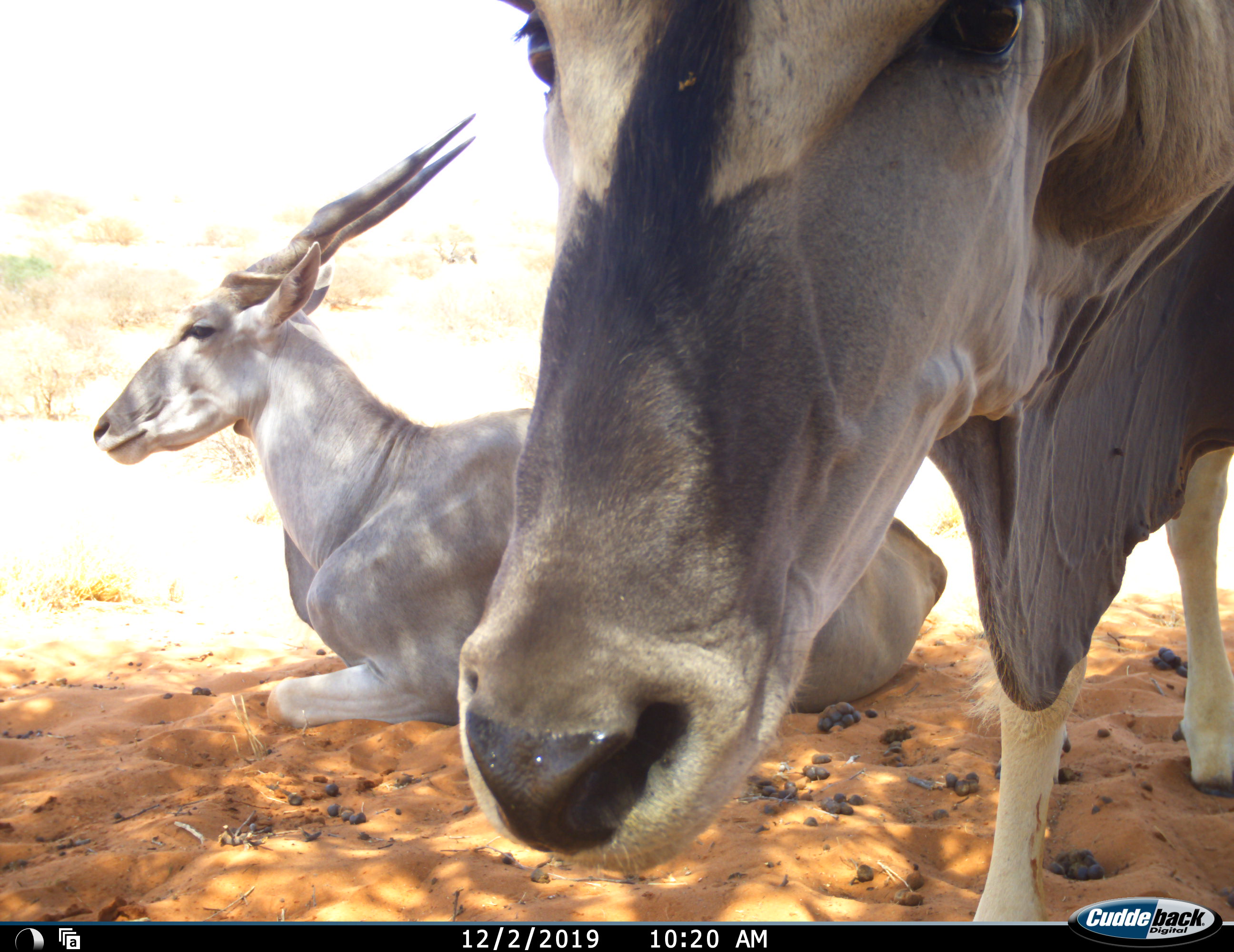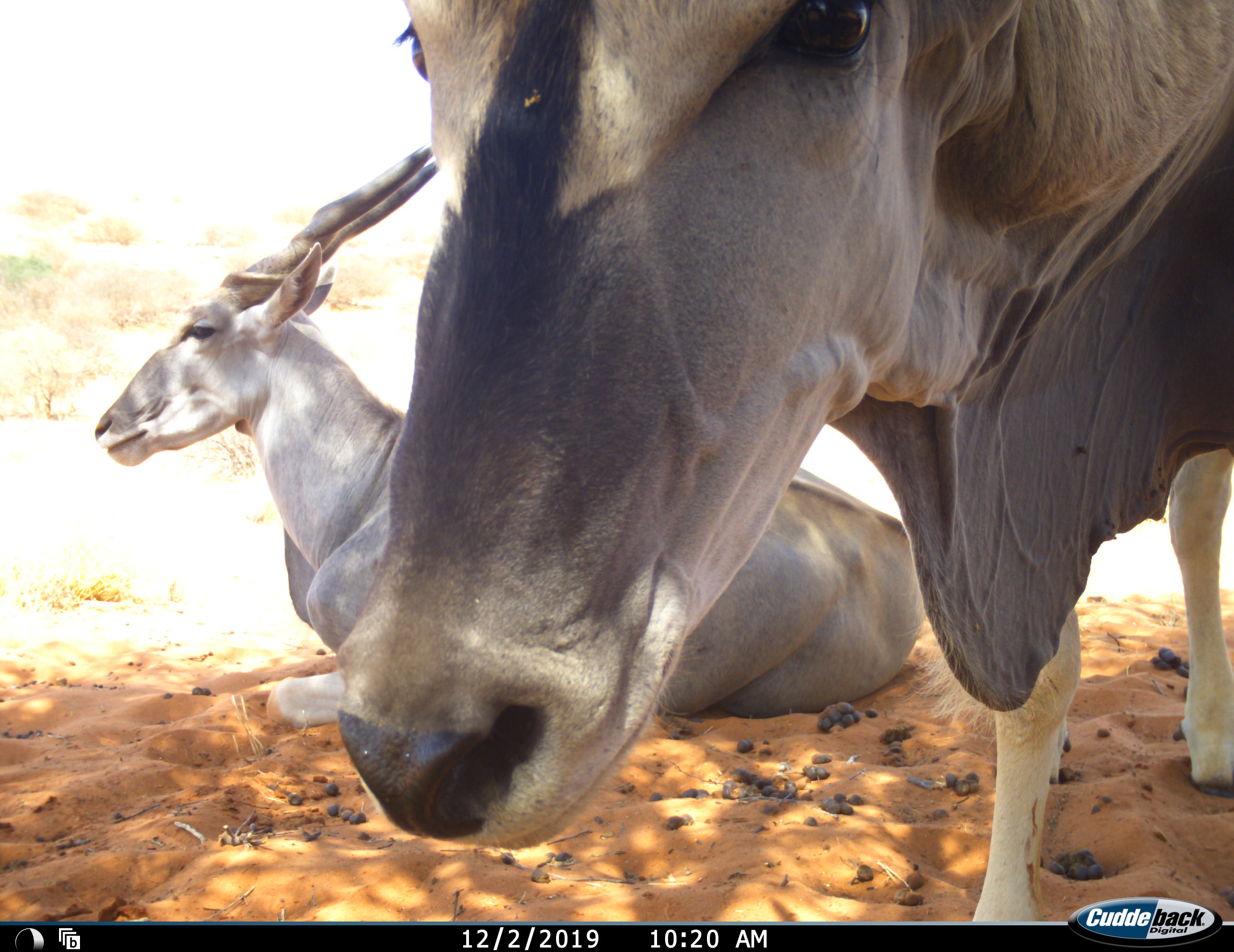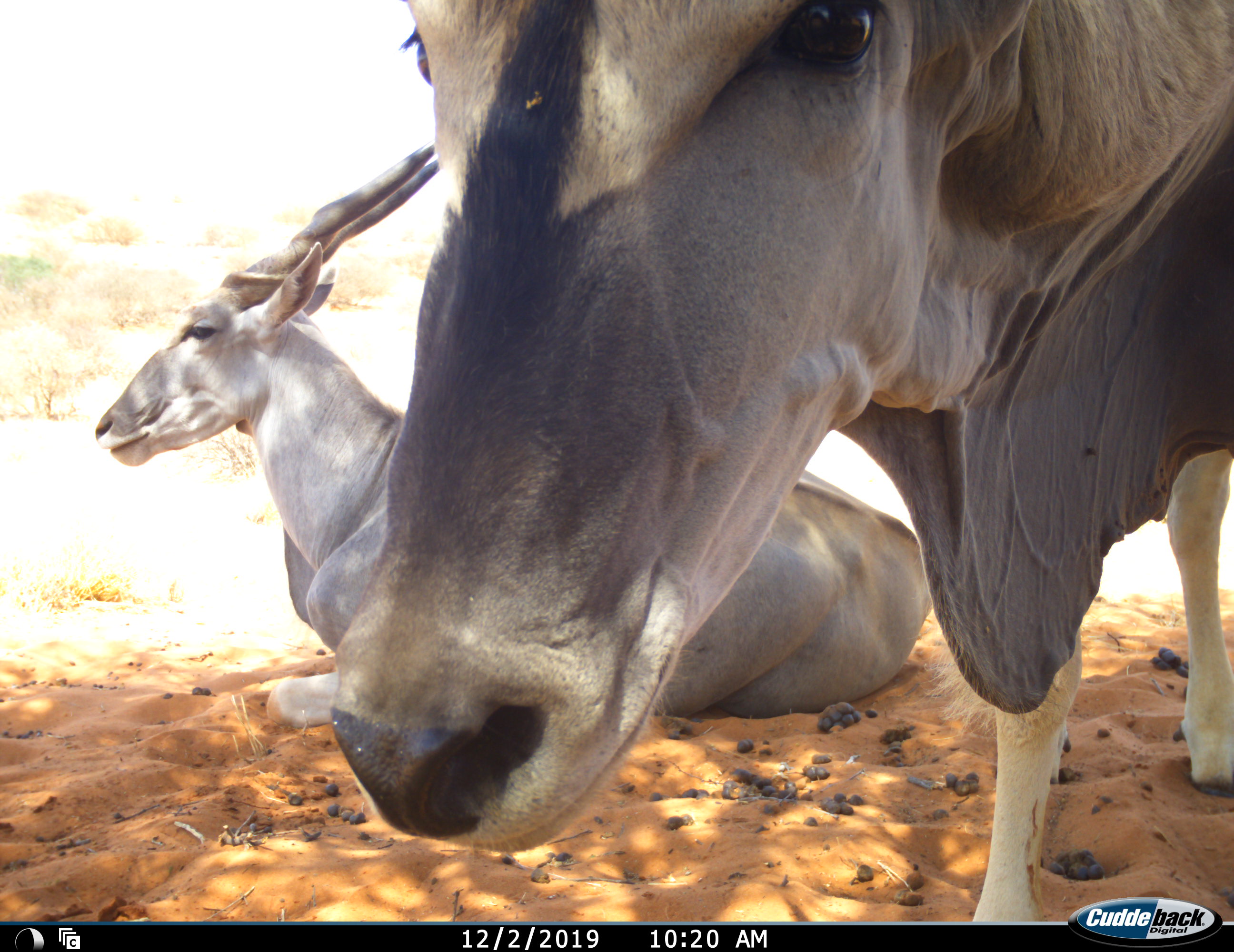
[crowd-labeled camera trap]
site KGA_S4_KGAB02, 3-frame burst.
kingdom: Animalia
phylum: Chordata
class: Mammalia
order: Artiodactyla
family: Bovidae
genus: Tragelaphus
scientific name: Tragelaphus oryx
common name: eland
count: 2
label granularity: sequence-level